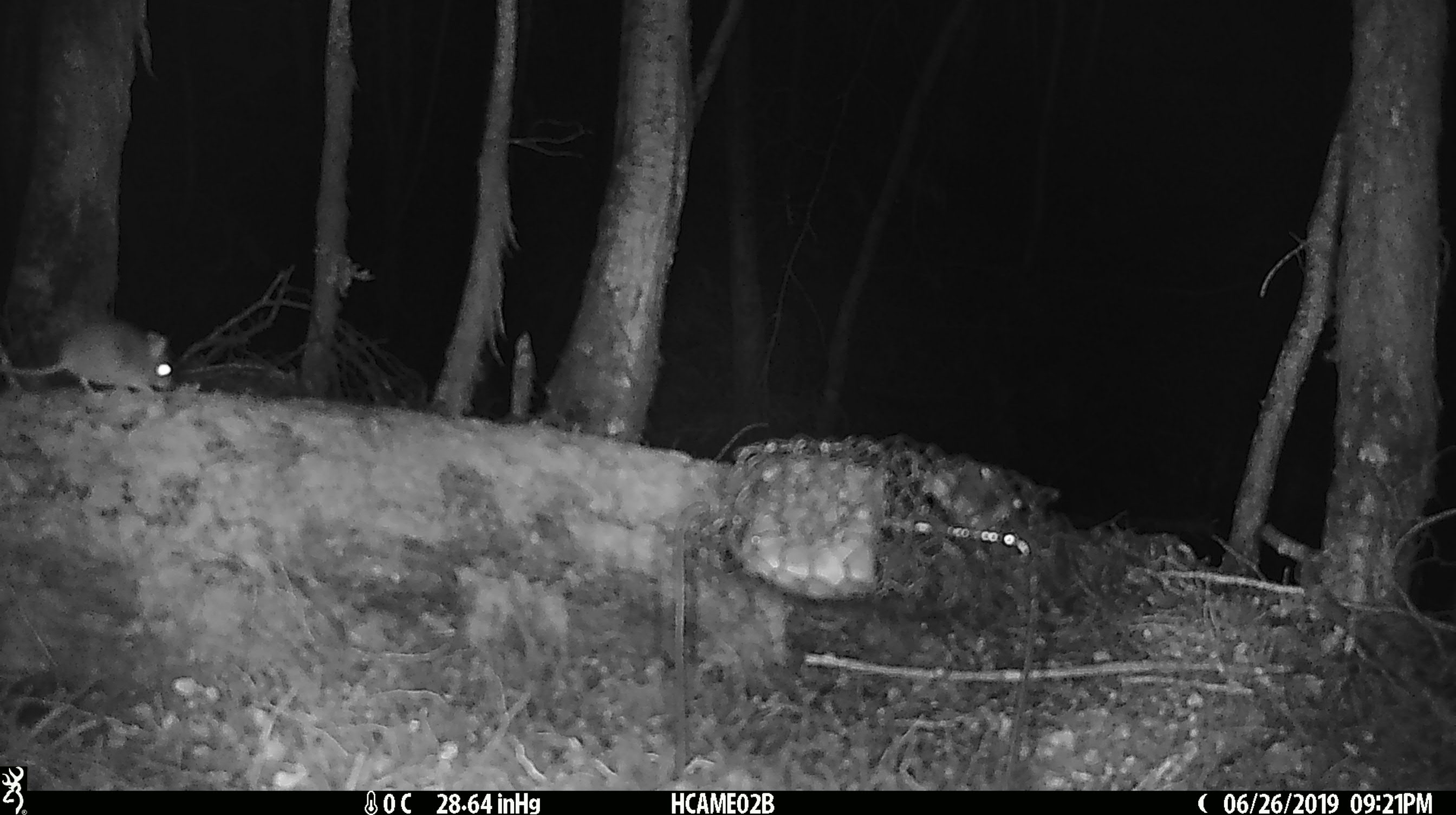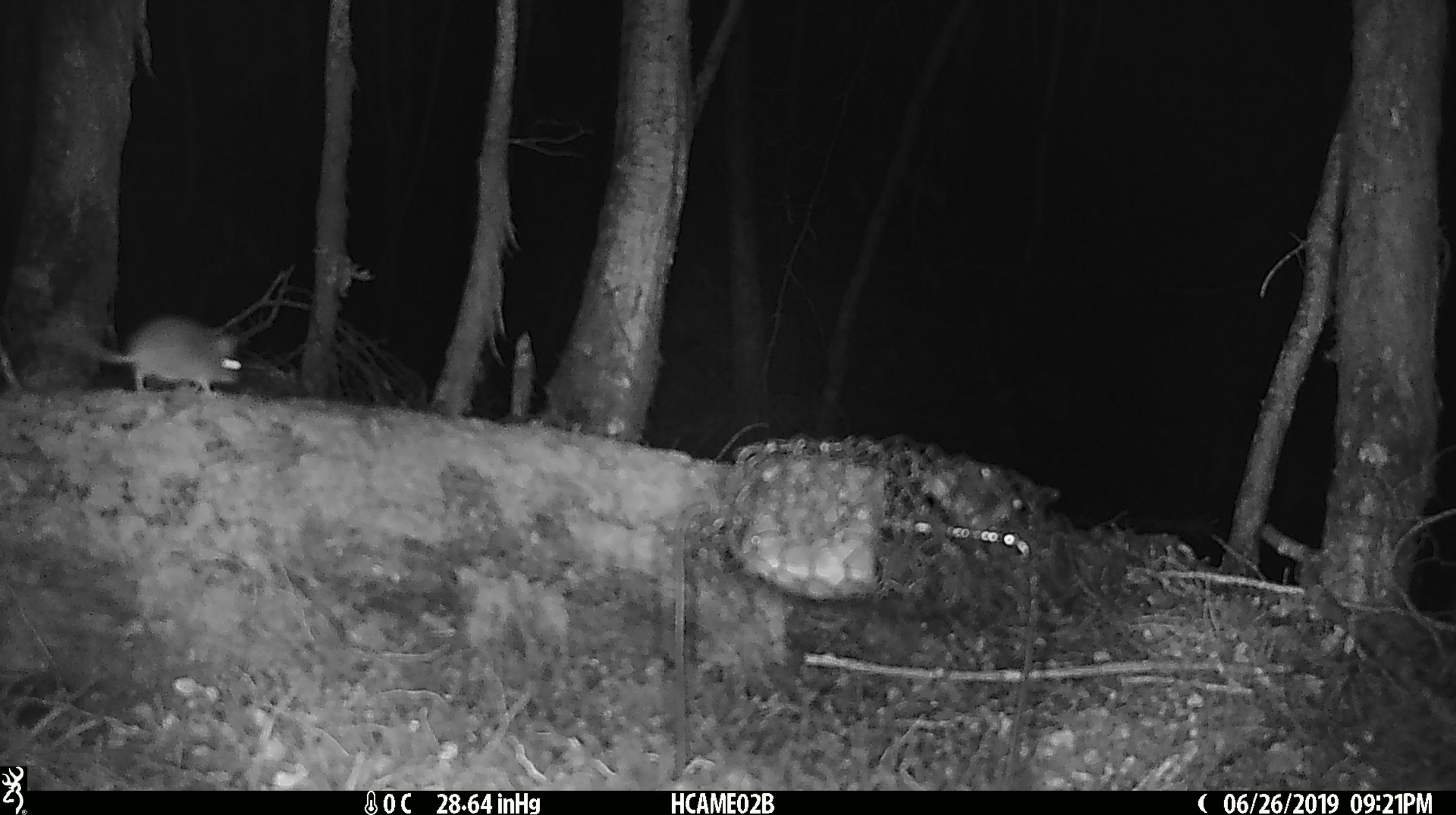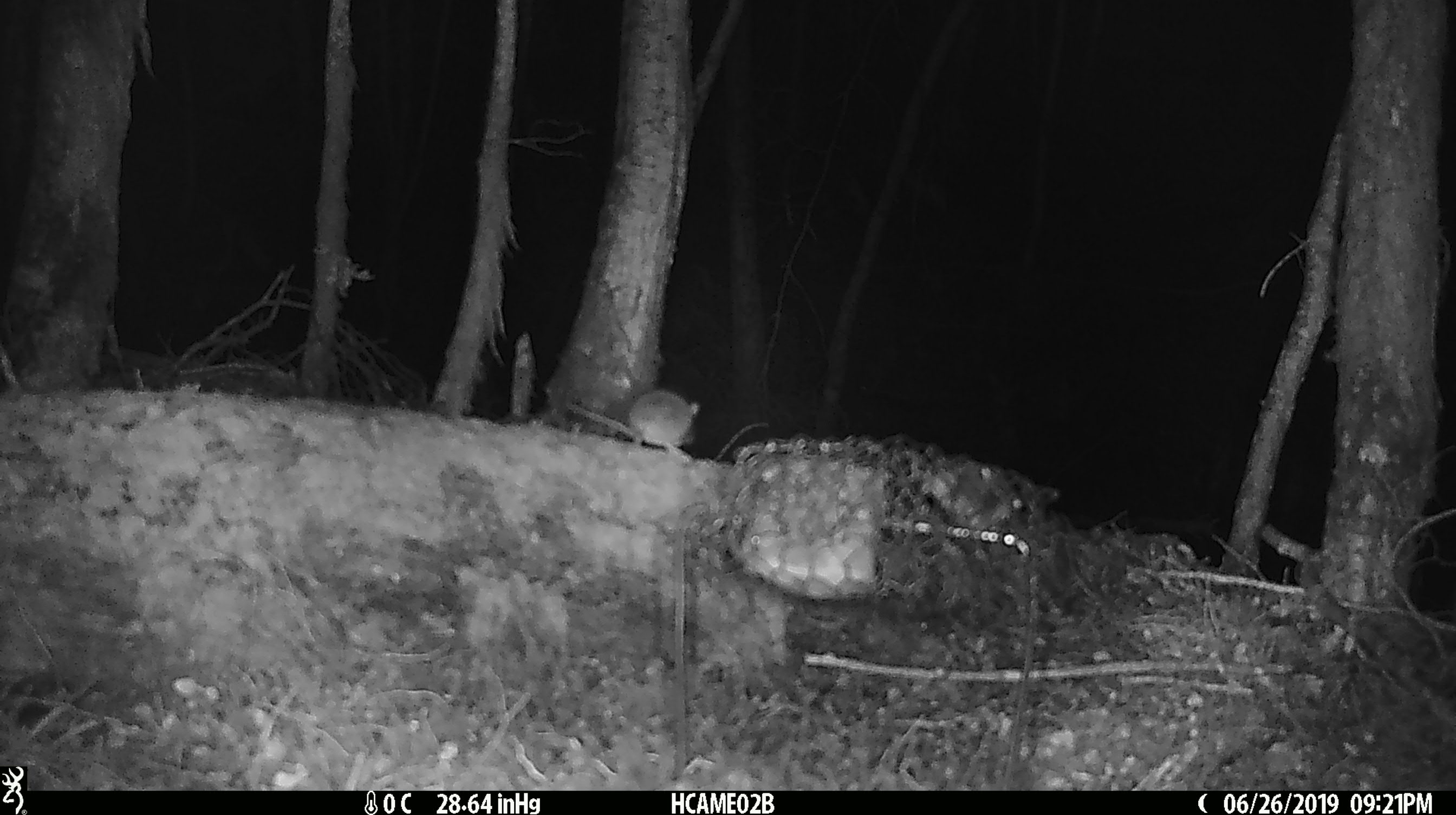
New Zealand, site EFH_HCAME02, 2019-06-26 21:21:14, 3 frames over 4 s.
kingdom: Animalia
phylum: Chordata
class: Mammalia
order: Rodentia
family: Muridae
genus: Mus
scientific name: Mus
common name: mouse